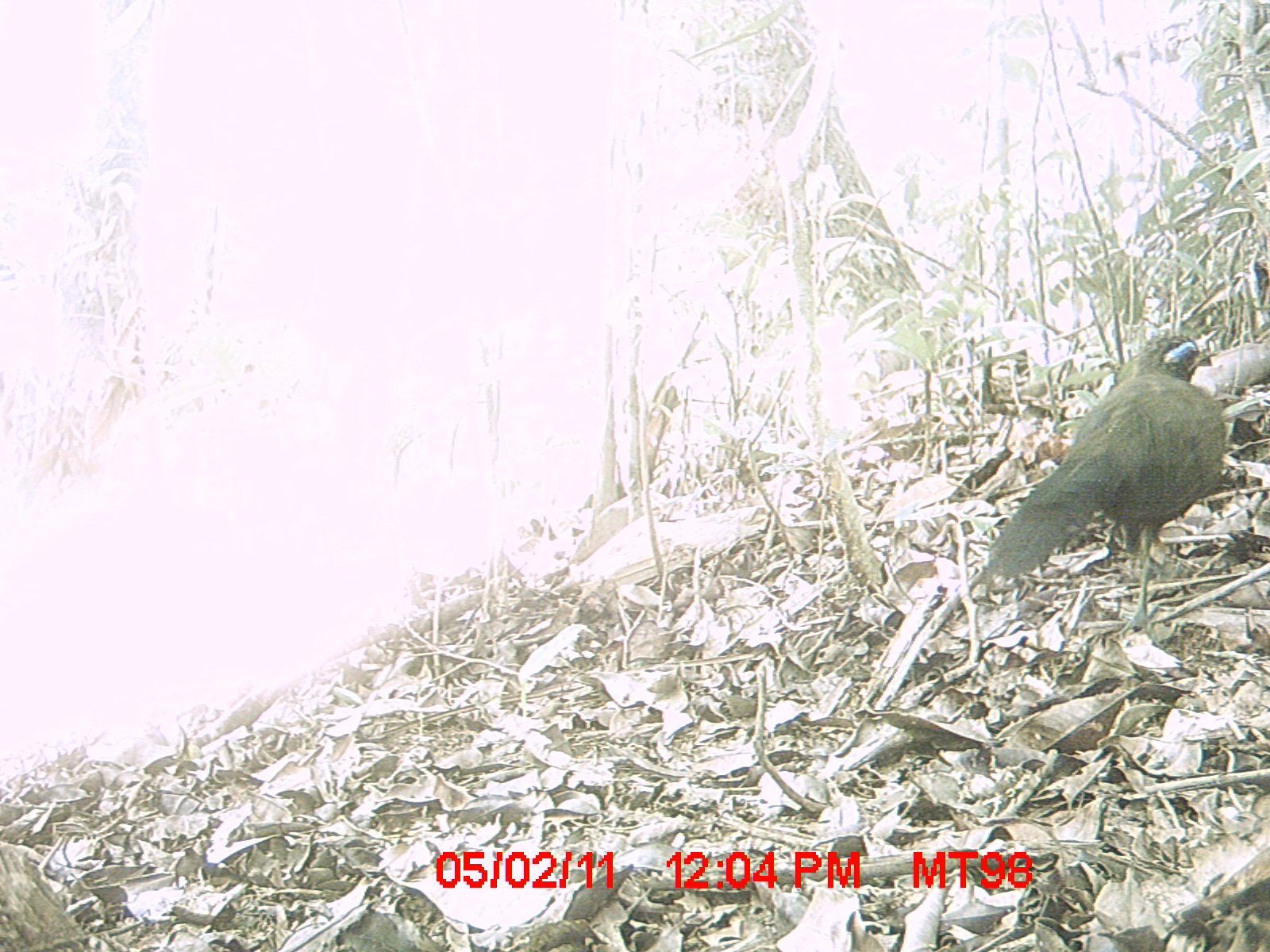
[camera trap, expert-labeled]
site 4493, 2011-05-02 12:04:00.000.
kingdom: Animalia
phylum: Chordata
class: Aves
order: Cuculiformes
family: Cuculidae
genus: Coua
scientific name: Coua serriana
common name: red-breasted coua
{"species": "Coua serriana (red-breasted coua)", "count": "1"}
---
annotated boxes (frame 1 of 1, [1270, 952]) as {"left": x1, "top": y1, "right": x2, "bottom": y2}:
coua serriana: {"left": 985, "top": 327, "right": 1228, "bottom": 648}